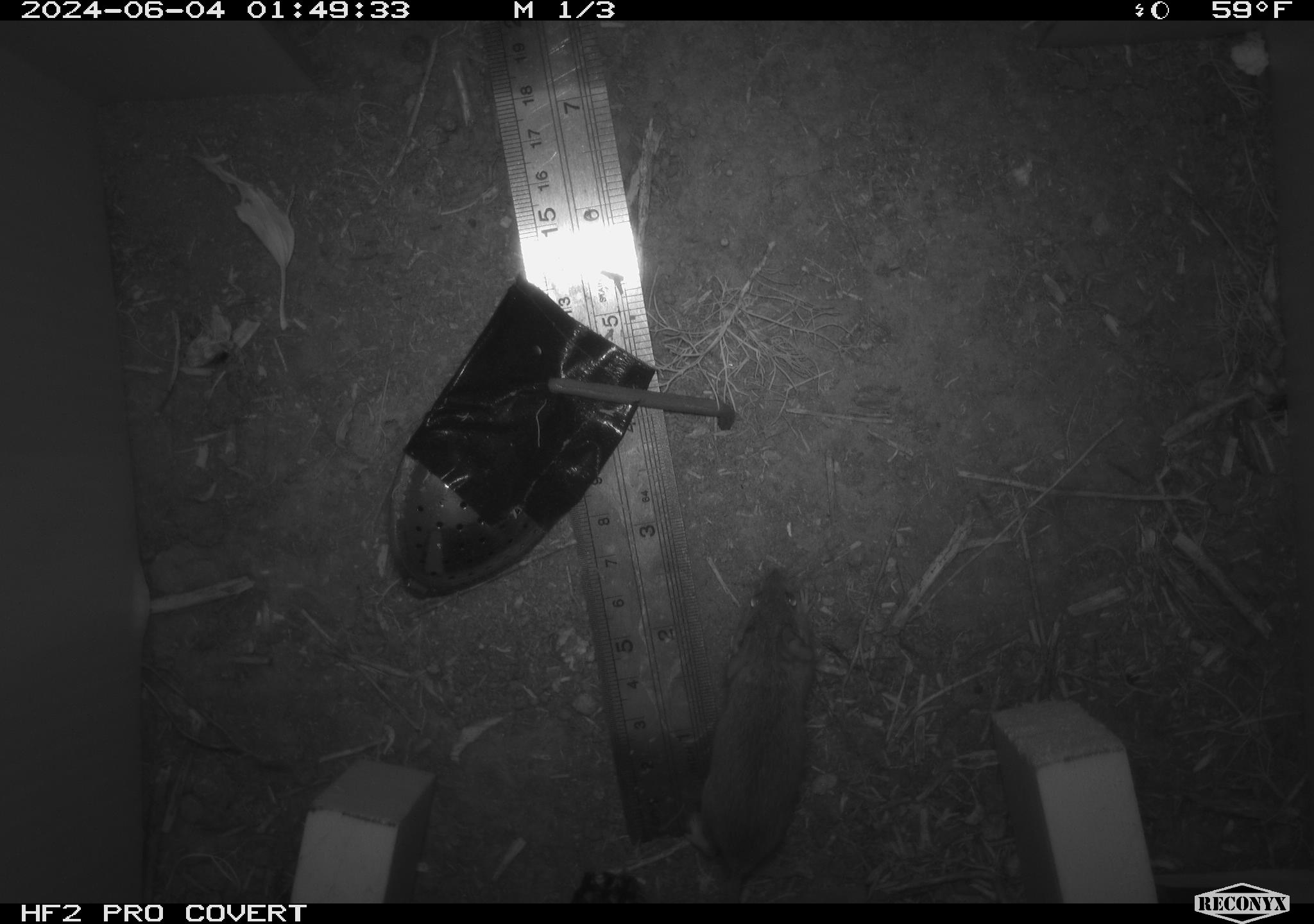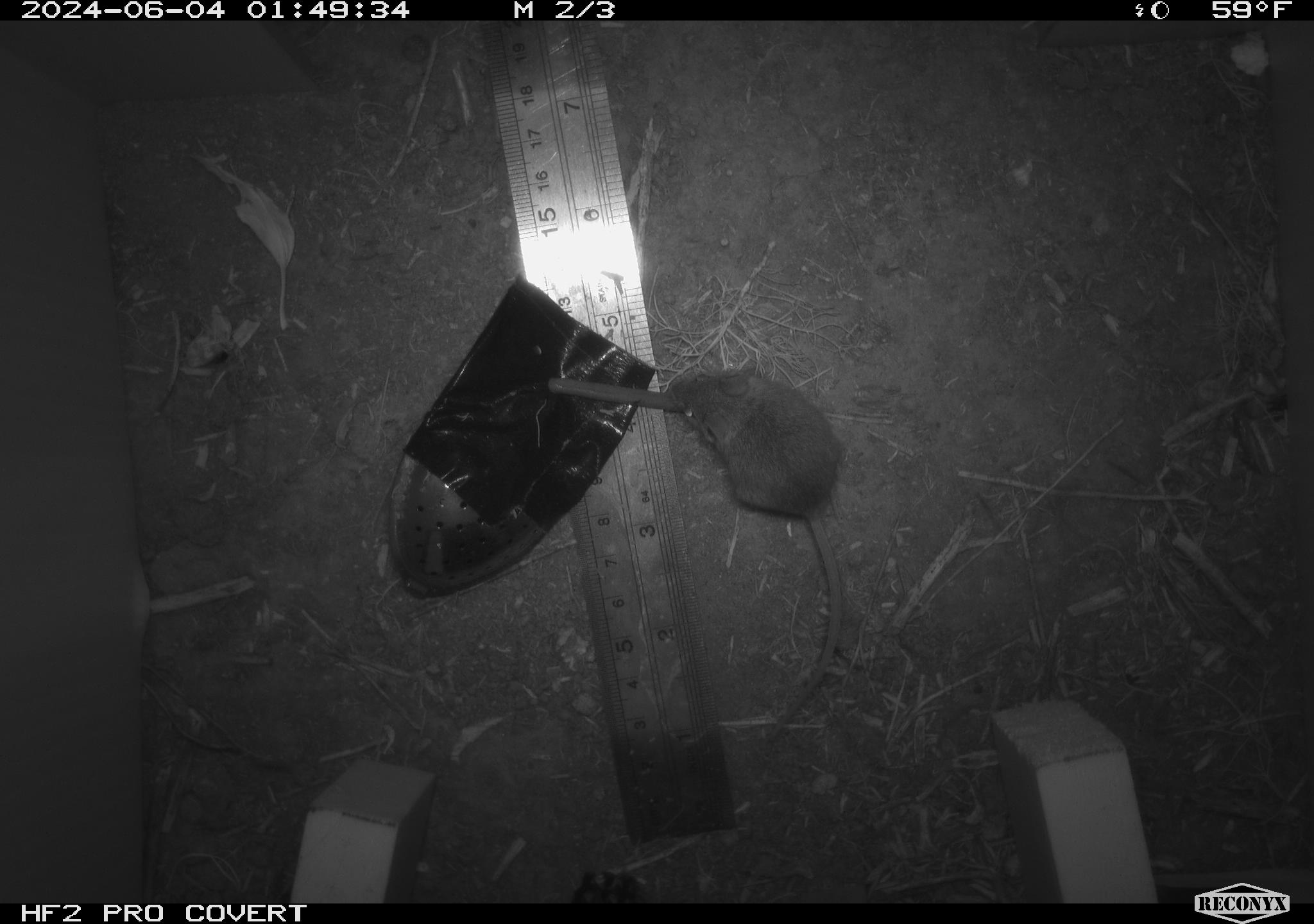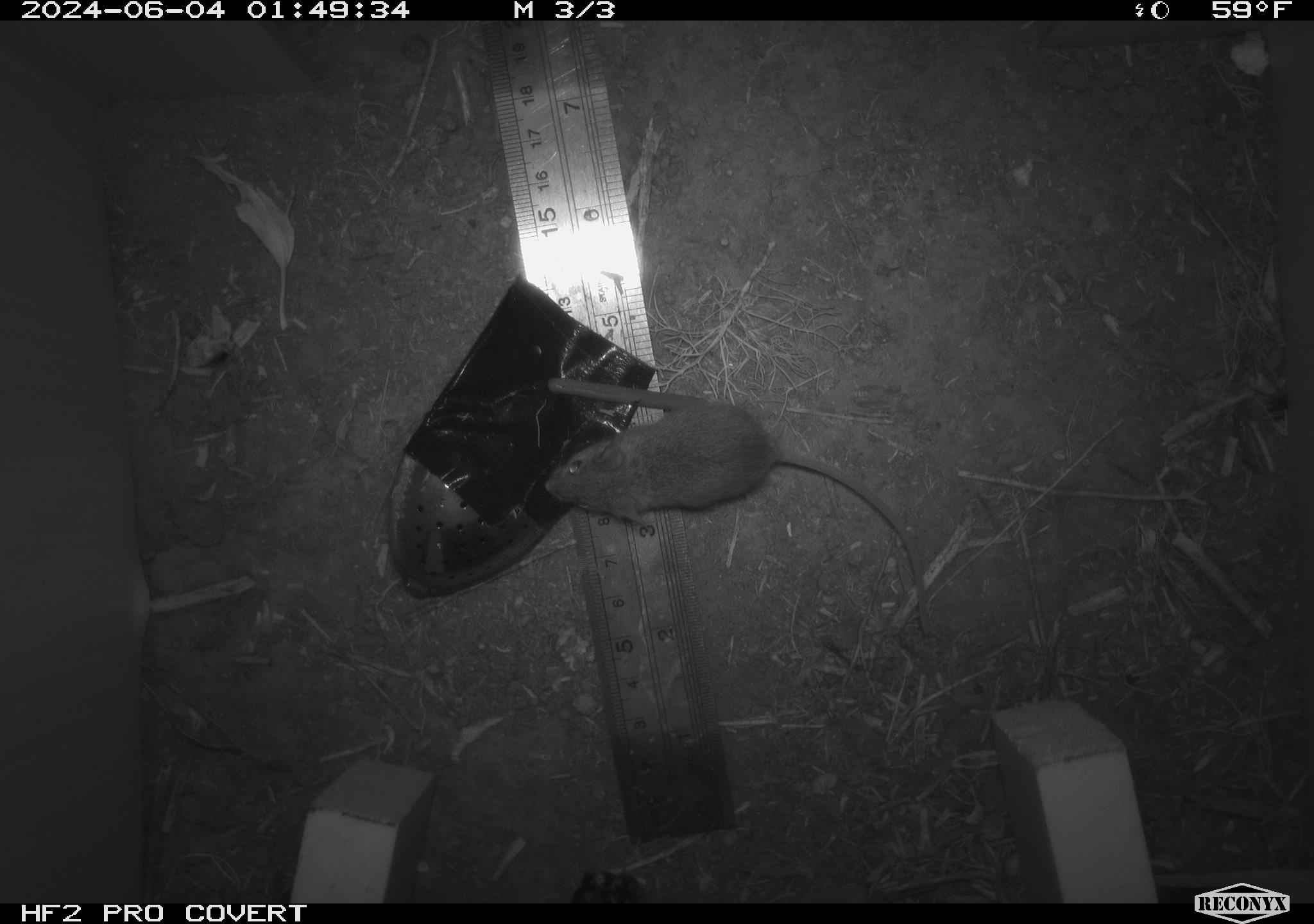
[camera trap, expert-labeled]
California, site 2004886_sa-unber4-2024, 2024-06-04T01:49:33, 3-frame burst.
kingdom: Animalia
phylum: Chordata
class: Mammalia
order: Rodentia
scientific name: Rodentia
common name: mouse species